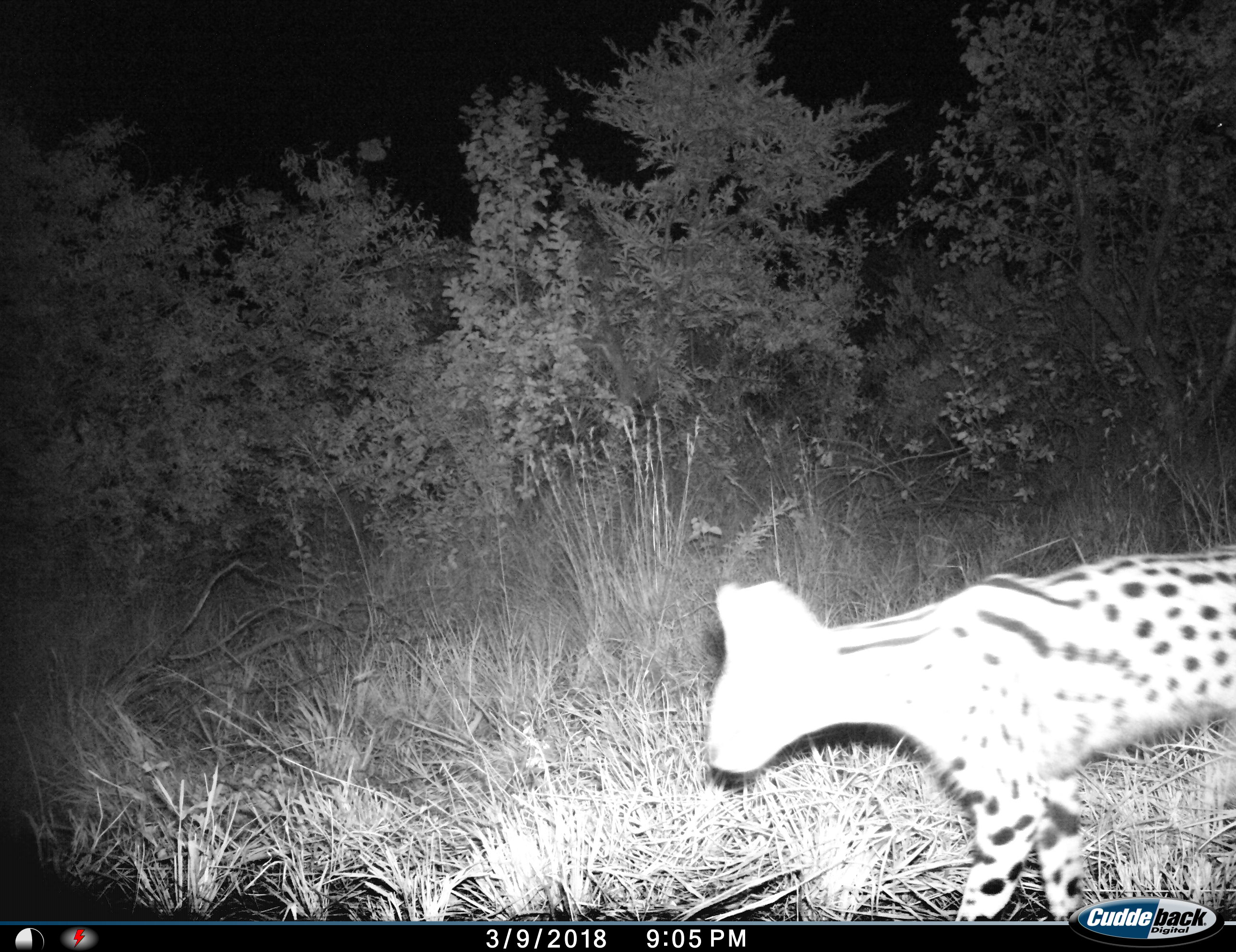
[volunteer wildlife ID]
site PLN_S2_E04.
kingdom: Animalia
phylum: Chordata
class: Mammalia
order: Carnivora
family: Felidae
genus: Leptailurus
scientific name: Leptailurus serval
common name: serval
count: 1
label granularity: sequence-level